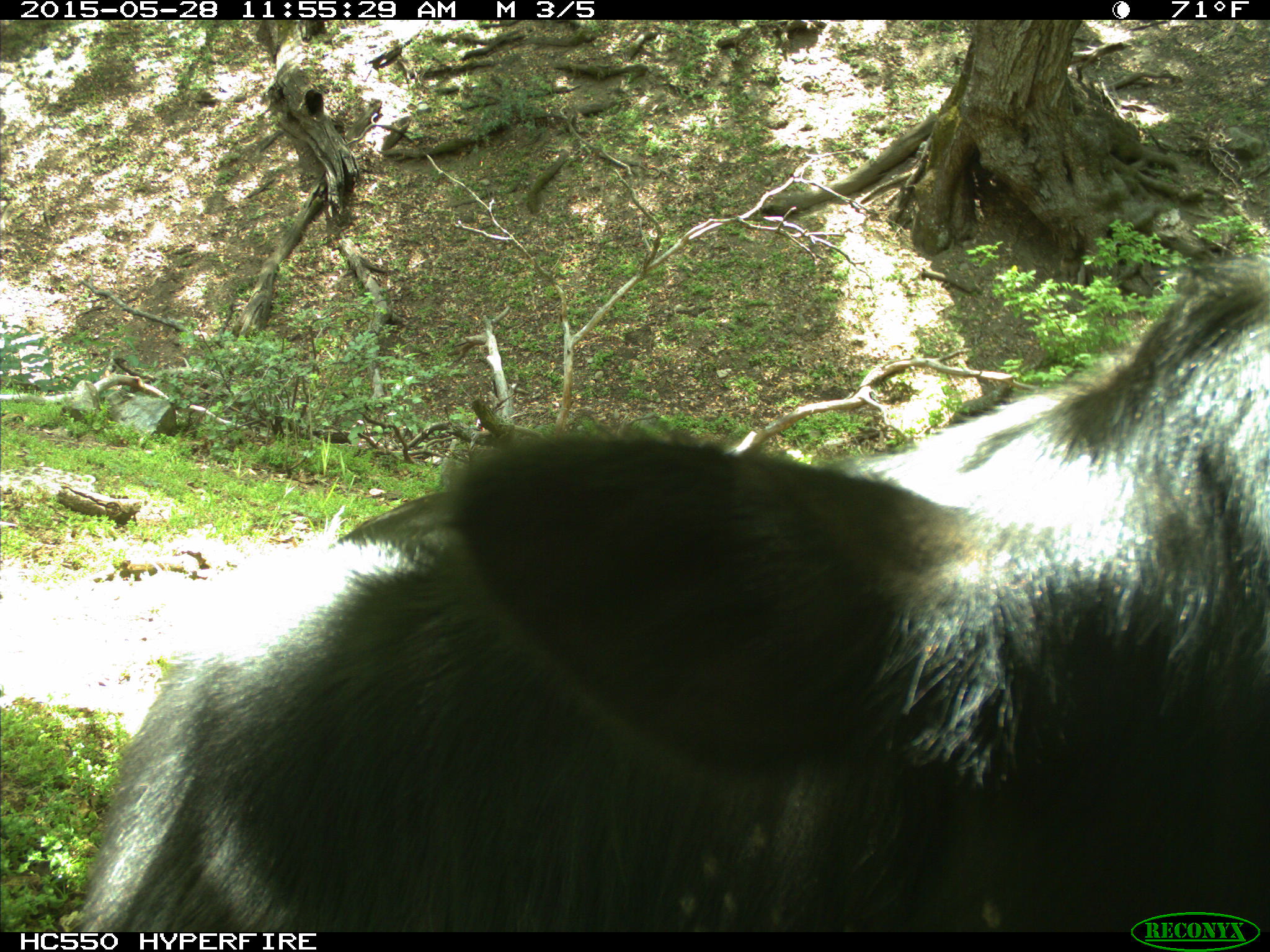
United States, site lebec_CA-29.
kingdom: Animalia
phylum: Chordata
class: Mammalia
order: Artiodactyla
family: Bovidae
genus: Bos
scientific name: Bos taurus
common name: domestic cow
Bos taurus (domestic cow).